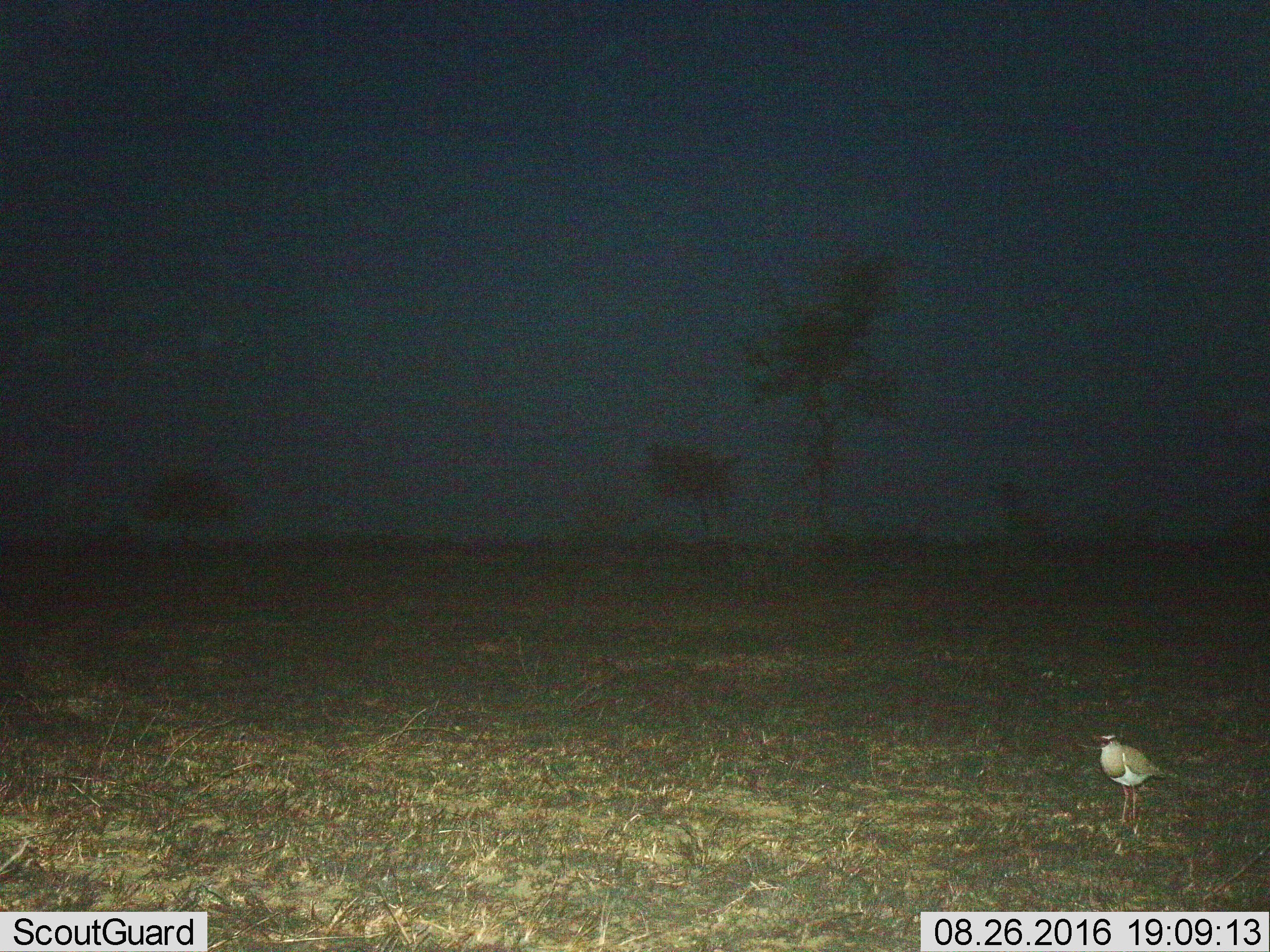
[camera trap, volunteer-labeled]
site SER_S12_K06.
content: unidentified animal